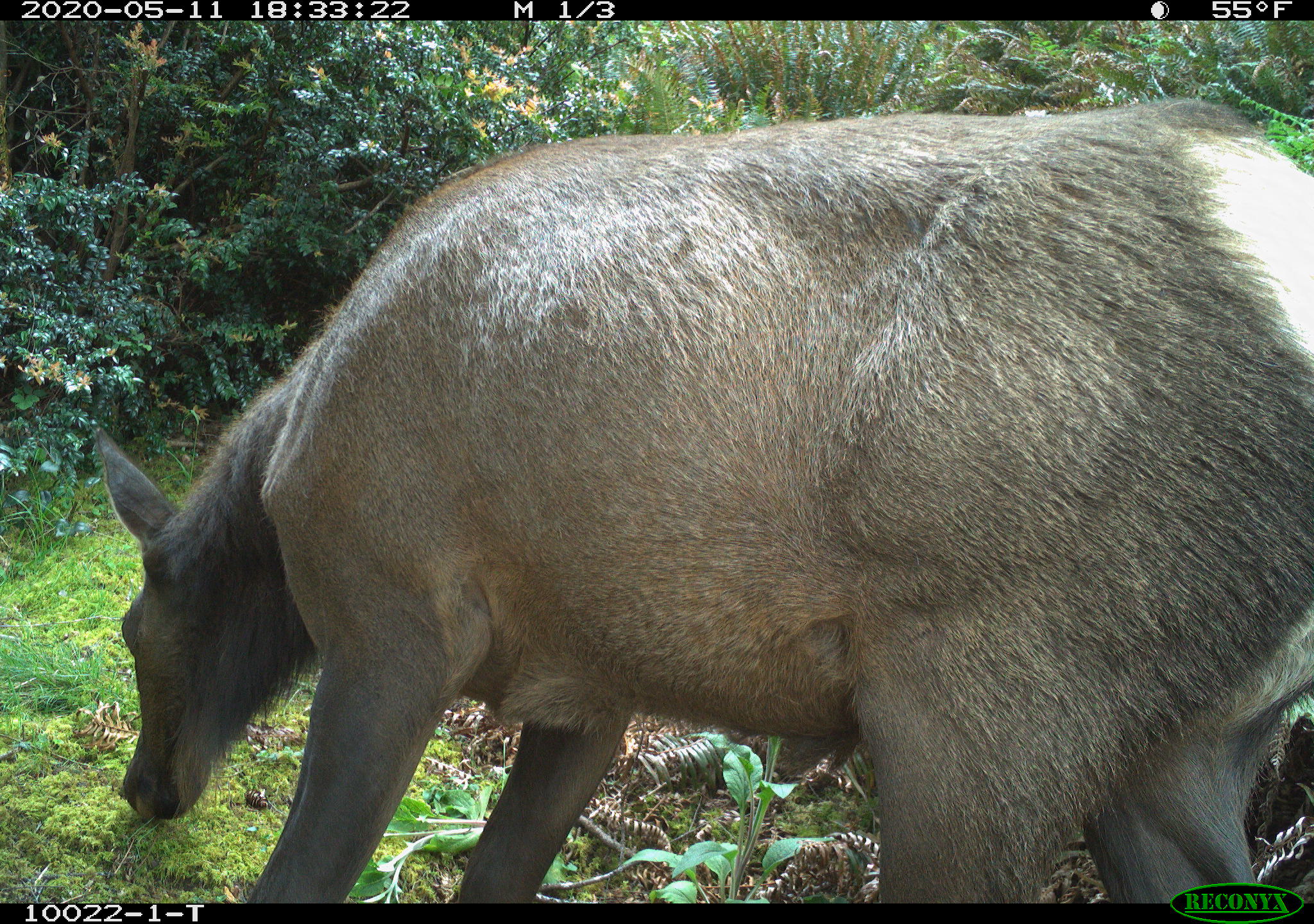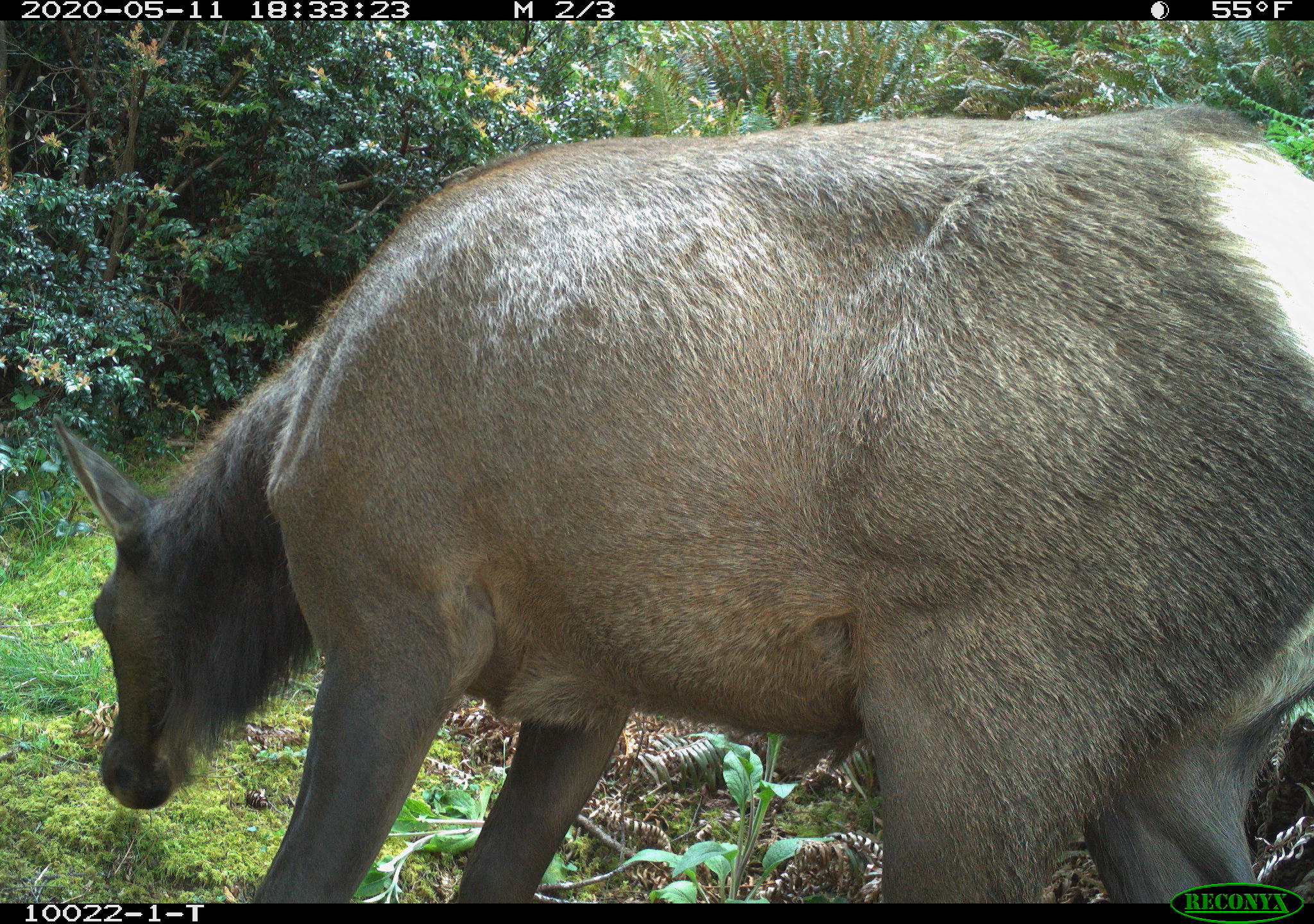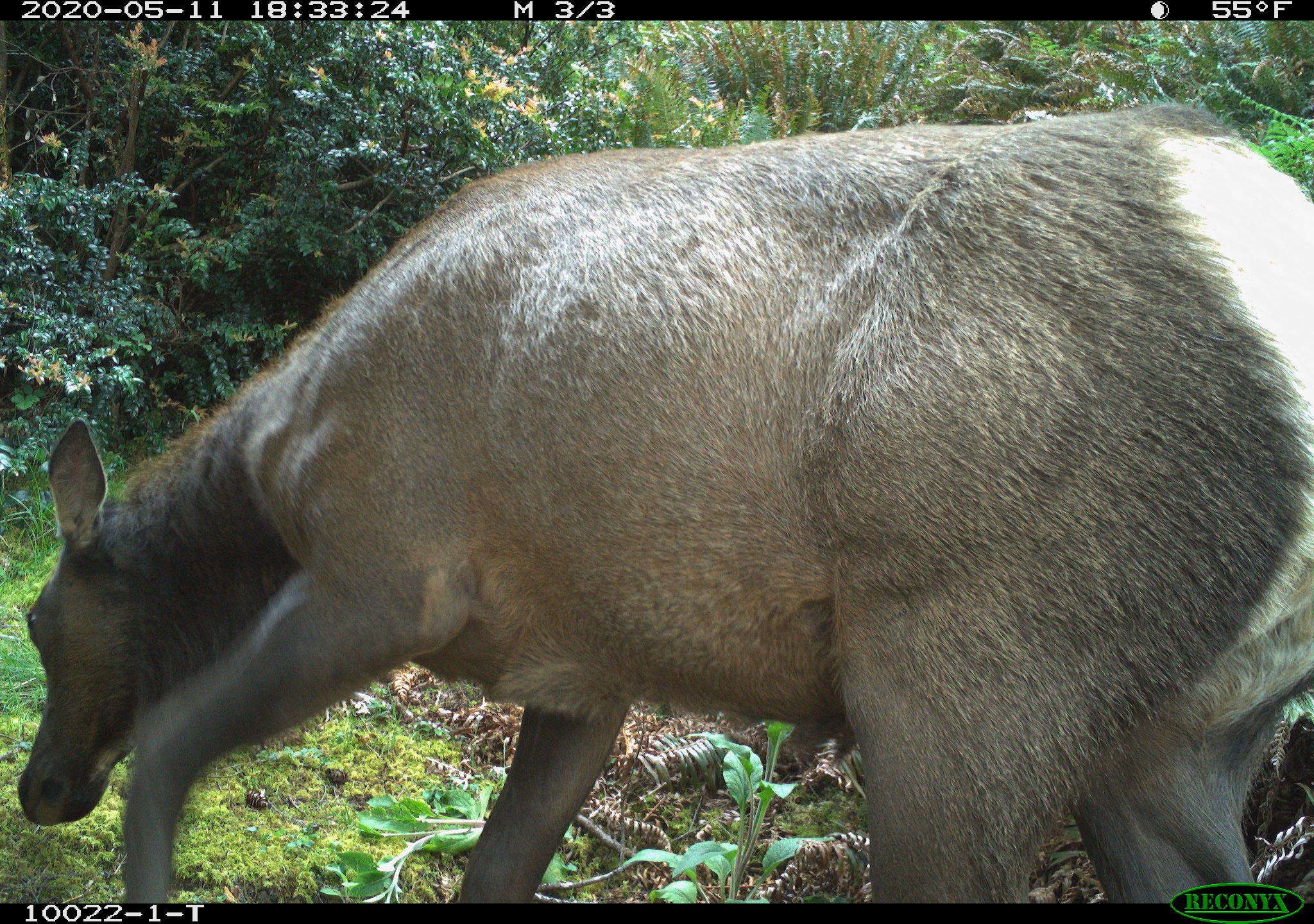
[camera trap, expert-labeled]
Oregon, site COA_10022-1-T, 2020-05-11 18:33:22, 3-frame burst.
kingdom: Animalia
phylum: Chordata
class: Mammalia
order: Artiodactyla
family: Cervidae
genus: Cervus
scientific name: Cervus canadensis roosevelti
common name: roosevelt elk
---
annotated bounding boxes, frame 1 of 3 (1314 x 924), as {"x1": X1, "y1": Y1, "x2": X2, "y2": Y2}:
roosevelt elk: {"x1": 71, "y1": 75, "x2": 1309, "y2": 869}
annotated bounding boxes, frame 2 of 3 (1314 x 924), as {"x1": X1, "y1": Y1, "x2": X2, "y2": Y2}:
roosevelt elk: {"x1": 56, "y1": 88, "x2": 1309, "y2": 865}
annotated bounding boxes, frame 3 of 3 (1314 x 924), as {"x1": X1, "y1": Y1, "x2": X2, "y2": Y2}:
roosevelt elk: {"x1": 5, "y1": 103, "x2": 1309, "y2": 869}